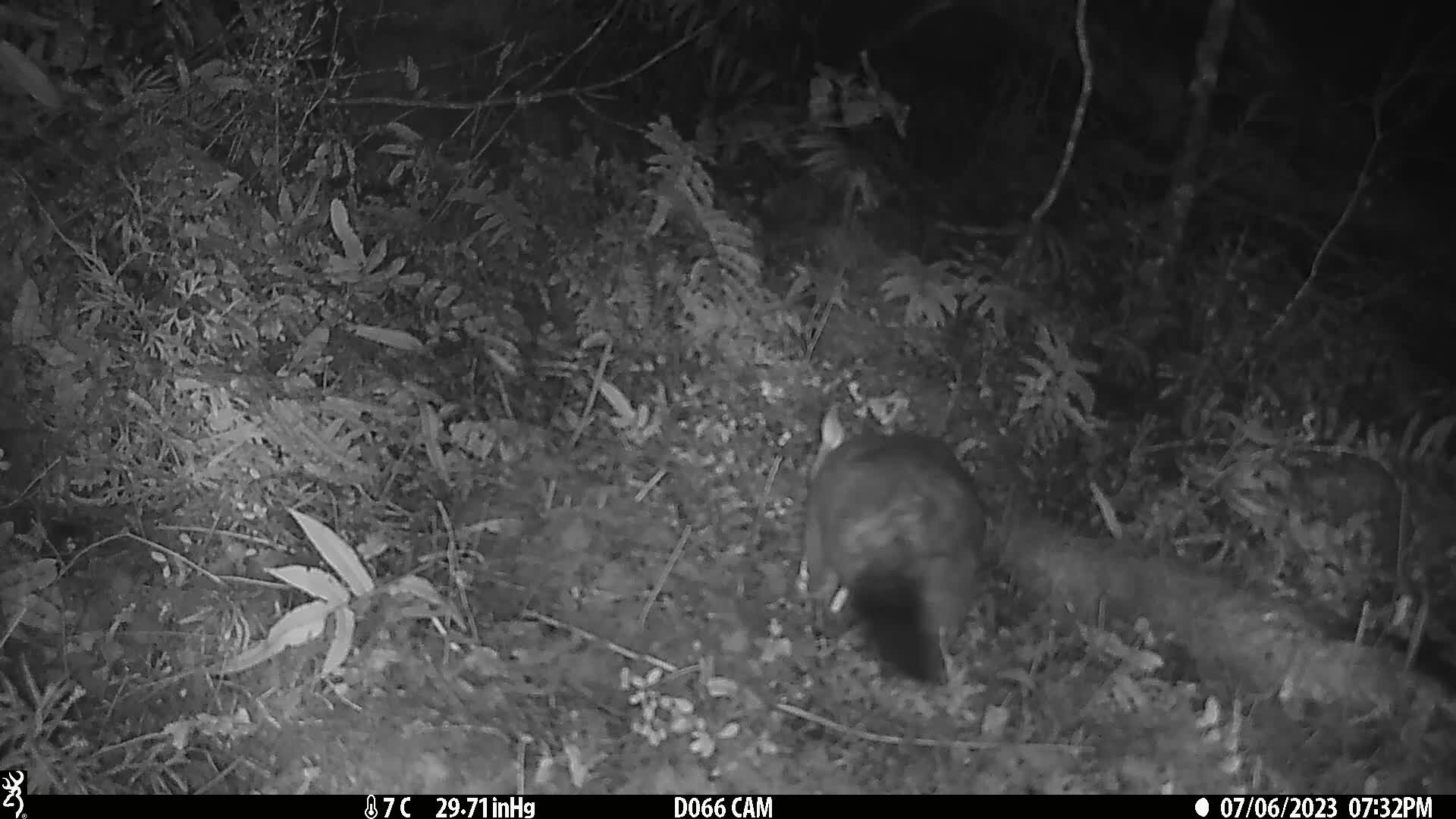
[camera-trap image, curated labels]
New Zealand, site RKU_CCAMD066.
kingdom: Animalia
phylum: Chordata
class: Mammalia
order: Diprotodontia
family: Phalangeridae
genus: Trichosurus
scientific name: Trichosurus vulpecula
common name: common brushtail possum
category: possum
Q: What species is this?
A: Possum (common brushtail possum) (Trichosurus vulpecula).